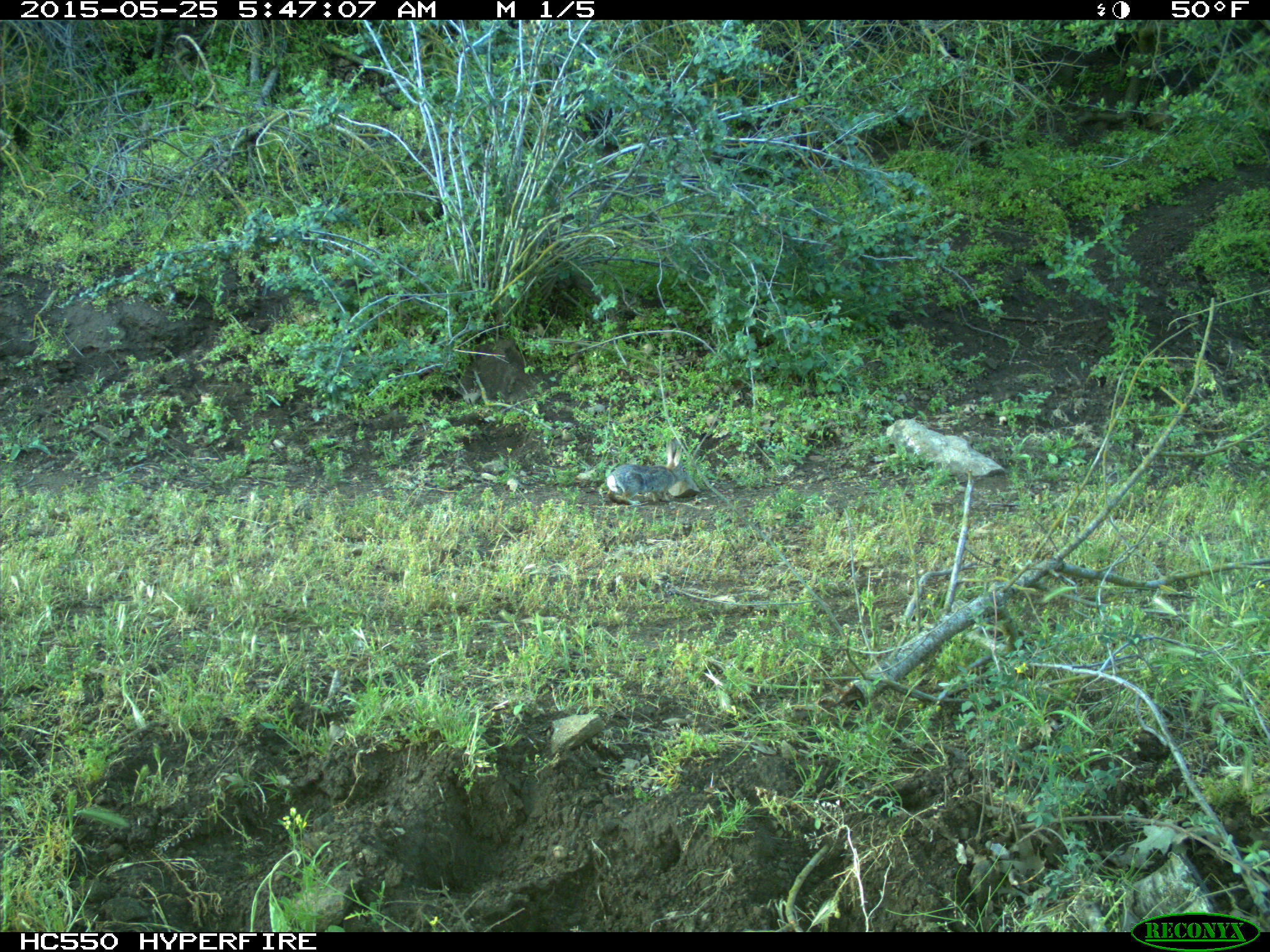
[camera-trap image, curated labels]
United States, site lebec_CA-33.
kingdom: Animalia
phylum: Chordata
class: Mammalia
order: Lagomorpha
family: Leporidae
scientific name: Leporidae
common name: rabbits and hares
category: unidentified rabbit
Unidentified rabbit (rabbits and hares) (Leporidae).